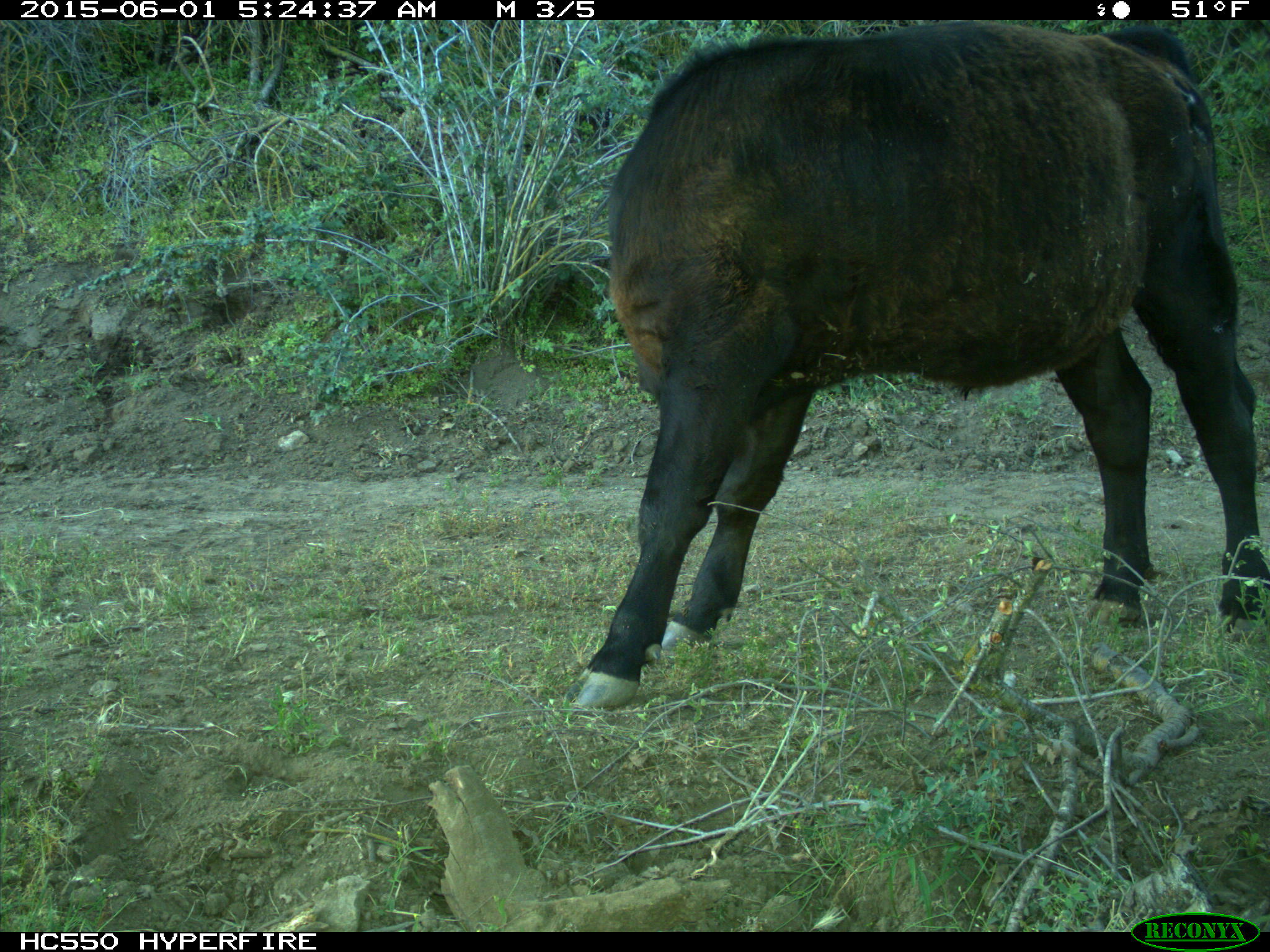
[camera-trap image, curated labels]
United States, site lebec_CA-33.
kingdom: Animalia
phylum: Chordata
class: Mammalia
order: Artiodactyla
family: Bovidae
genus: Bos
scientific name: Bos taurus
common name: domestic cow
Bos taurus (domestic cow).